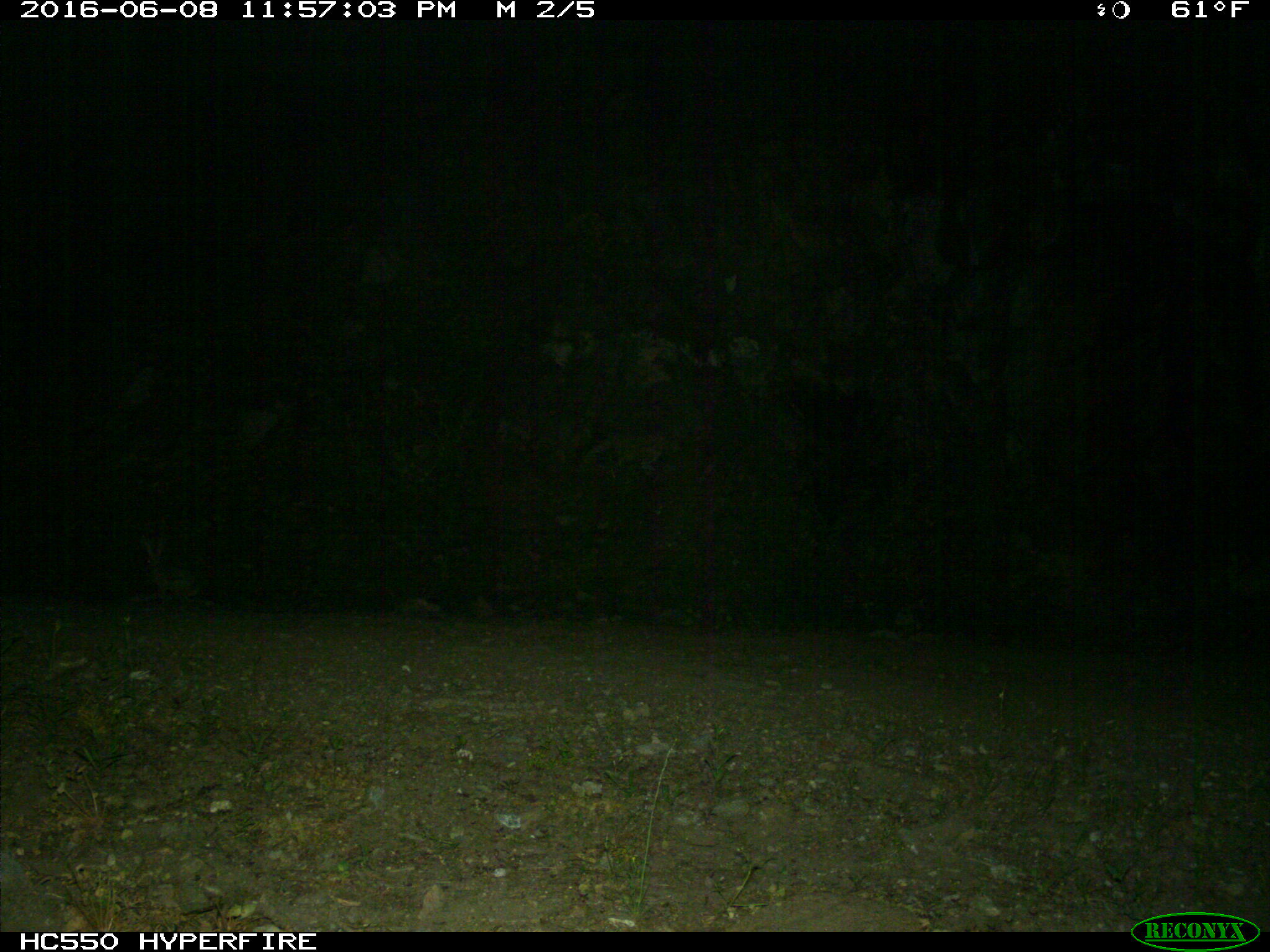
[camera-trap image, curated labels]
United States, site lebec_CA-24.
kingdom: Animalia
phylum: Chordata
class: Mammalia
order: Lagomorpha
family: Leporidae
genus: Lepus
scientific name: Lepus californicus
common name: black-tailed jackrabbit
Lepus californicus (black-tailed jackrabbit).